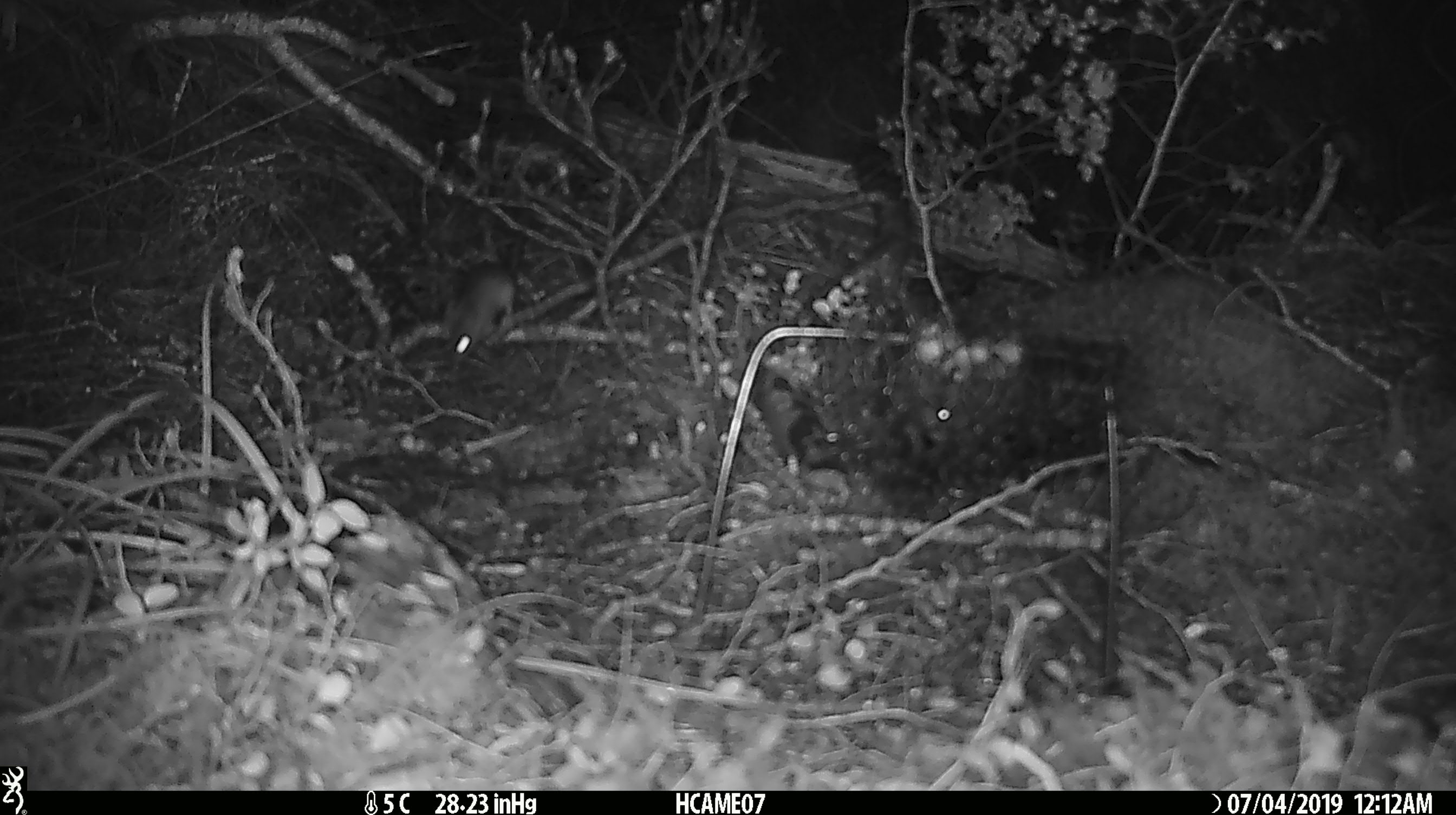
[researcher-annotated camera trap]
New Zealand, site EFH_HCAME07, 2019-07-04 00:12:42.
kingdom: Animalia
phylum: Chordata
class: Mammalia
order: Rodentia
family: Muridae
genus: Mus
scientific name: Mus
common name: mouse